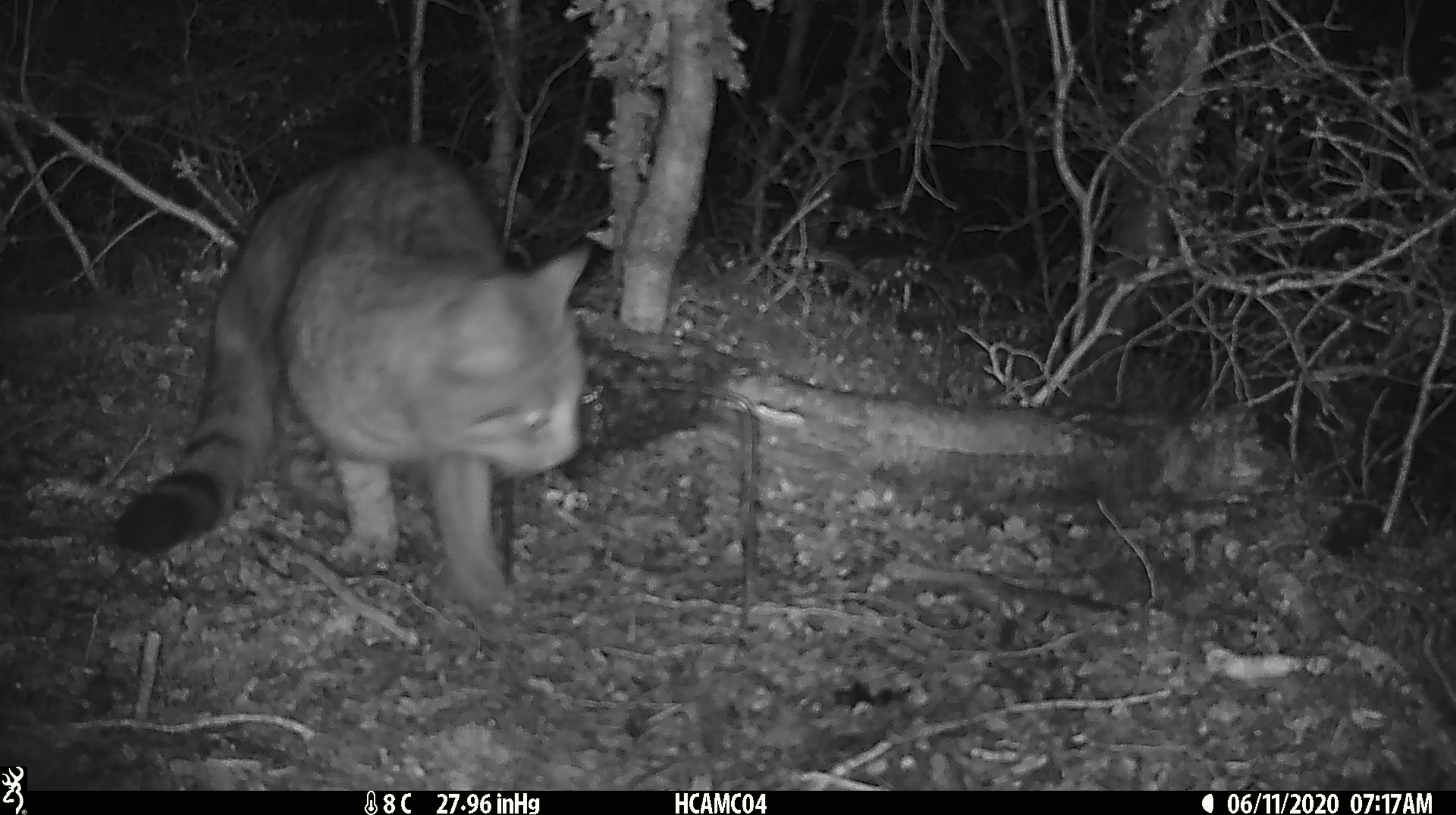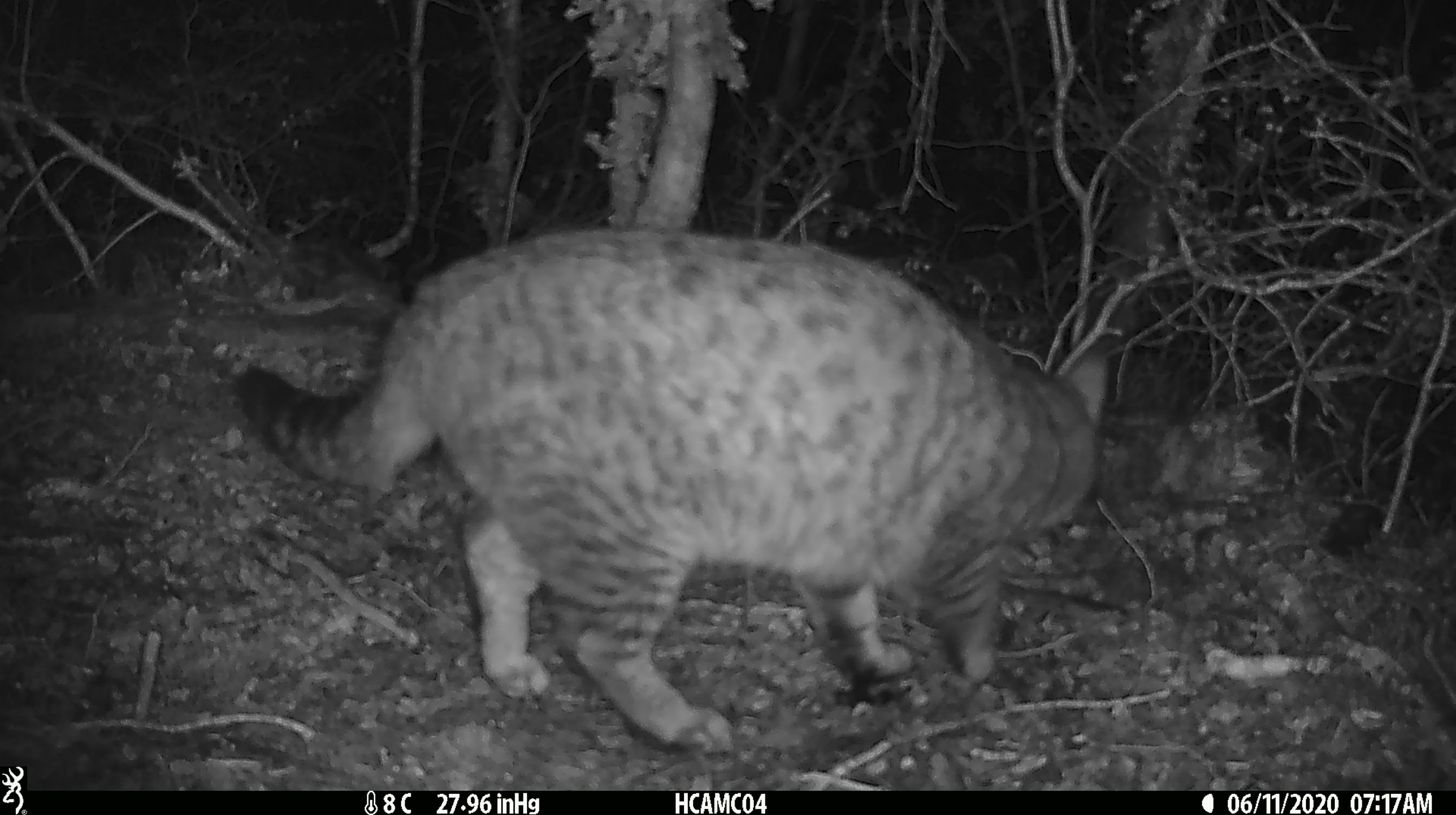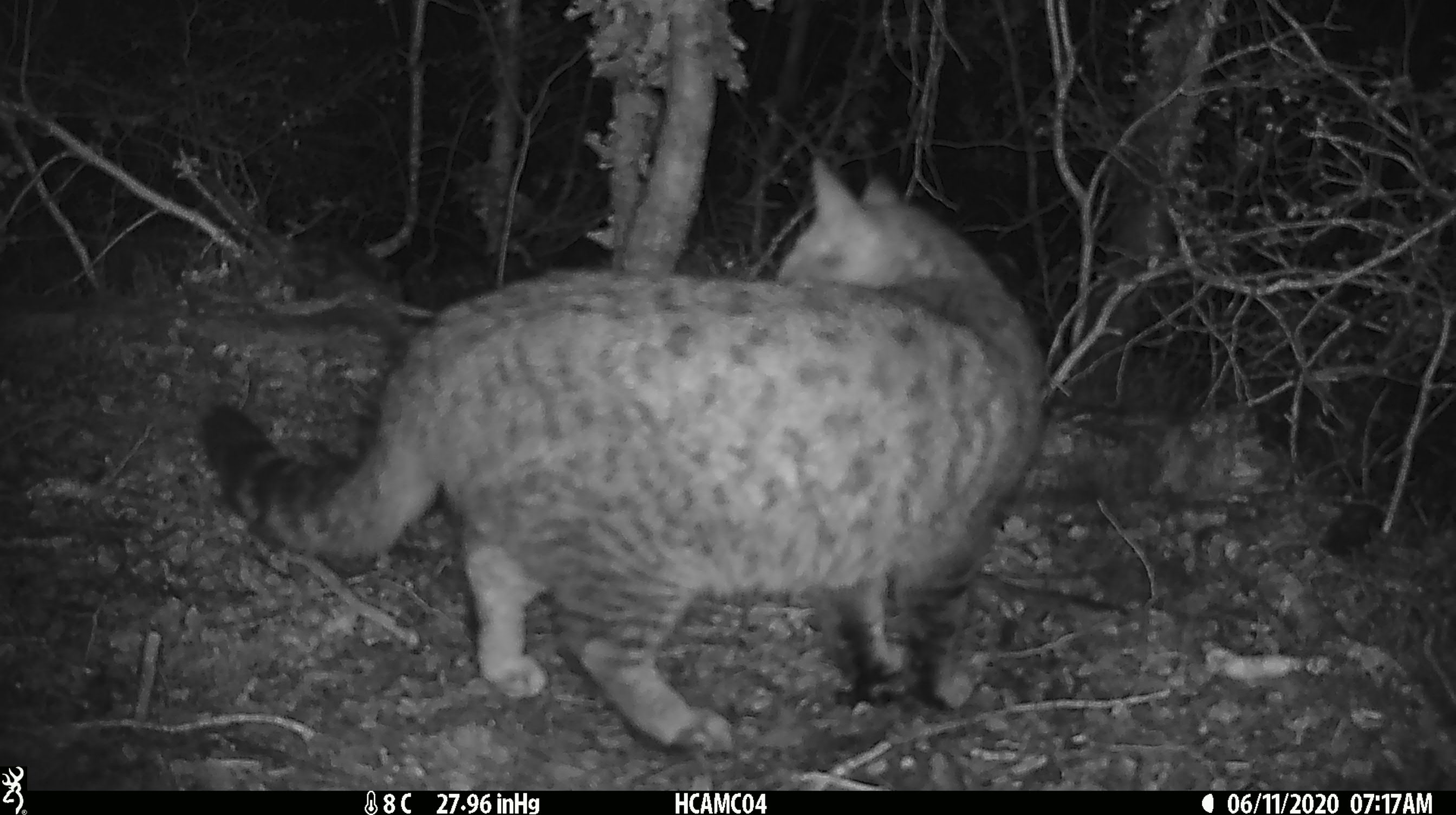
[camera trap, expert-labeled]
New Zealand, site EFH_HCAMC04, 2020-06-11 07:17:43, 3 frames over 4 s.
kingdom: Animalia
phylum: Chordata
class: Mammalia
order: Carnivora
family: Felidae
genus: Felis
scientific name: Felis catus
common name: domestic cat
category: cat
Cat (domestic cat) (Felis catus).